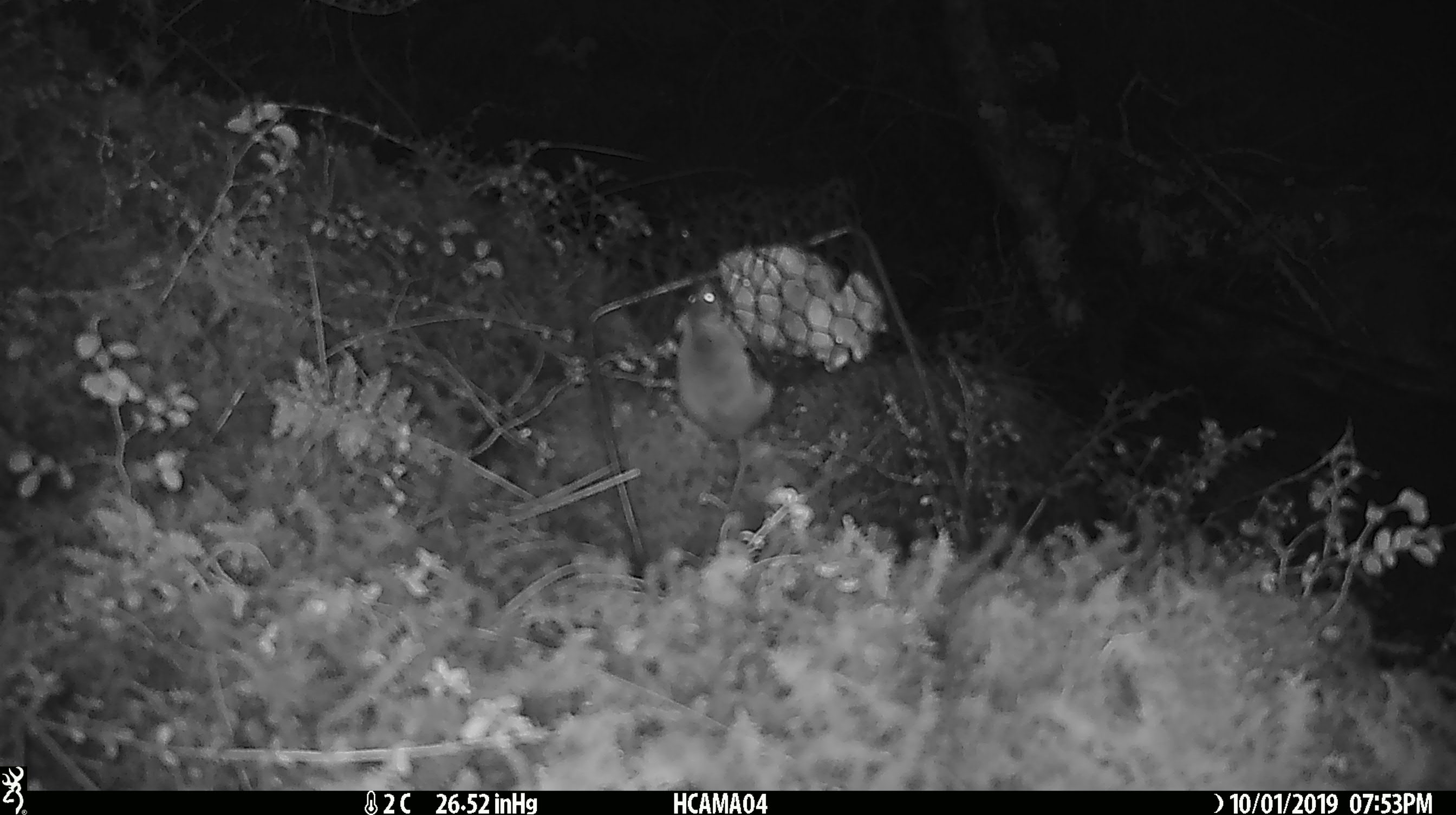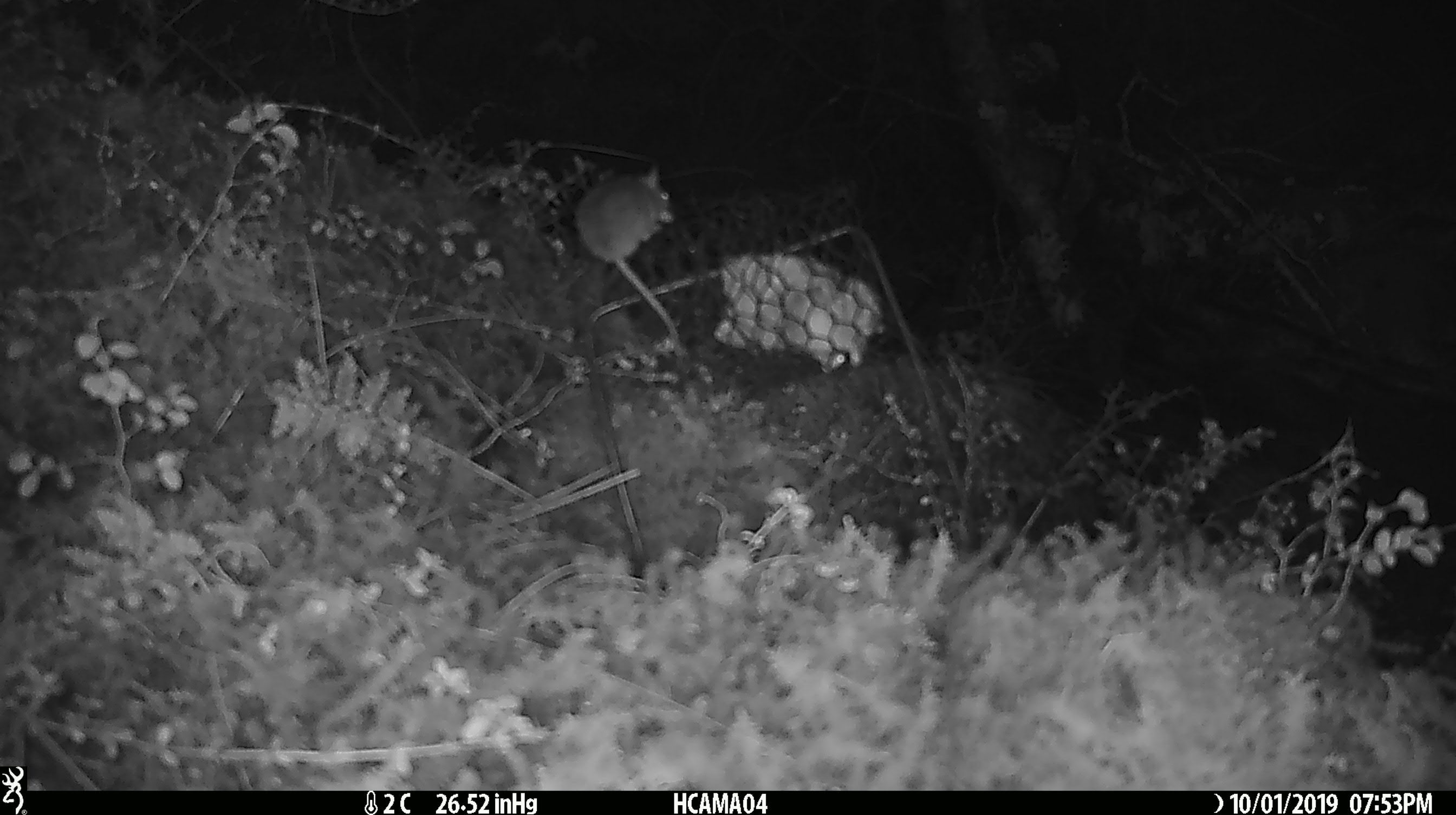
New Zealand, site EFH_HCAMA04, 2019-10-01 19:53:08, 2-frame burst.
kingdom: Animalia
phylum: Chordata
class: Mammalia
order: Rodentia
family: Muridae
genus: Mus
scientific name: Mus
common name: mouse